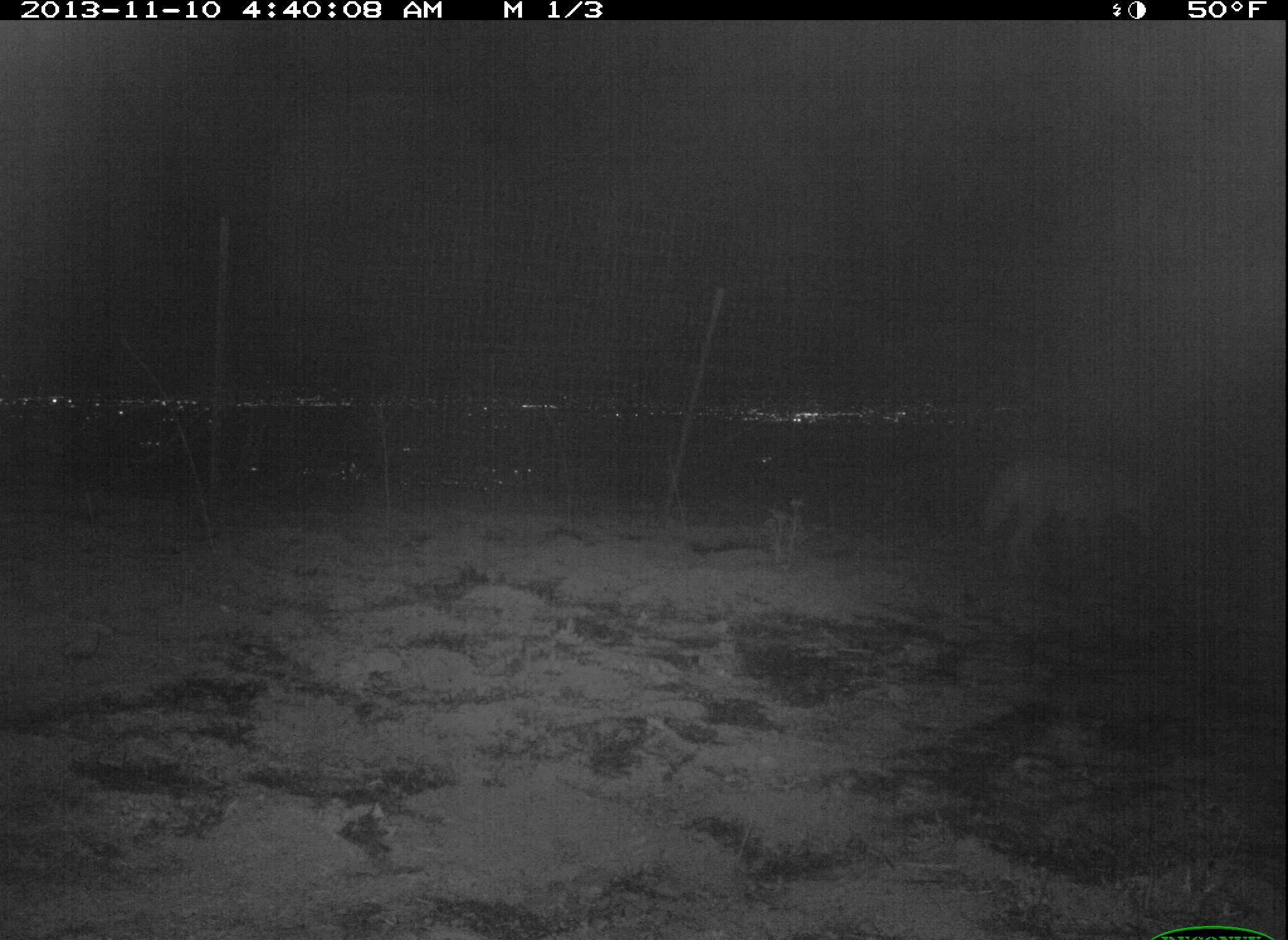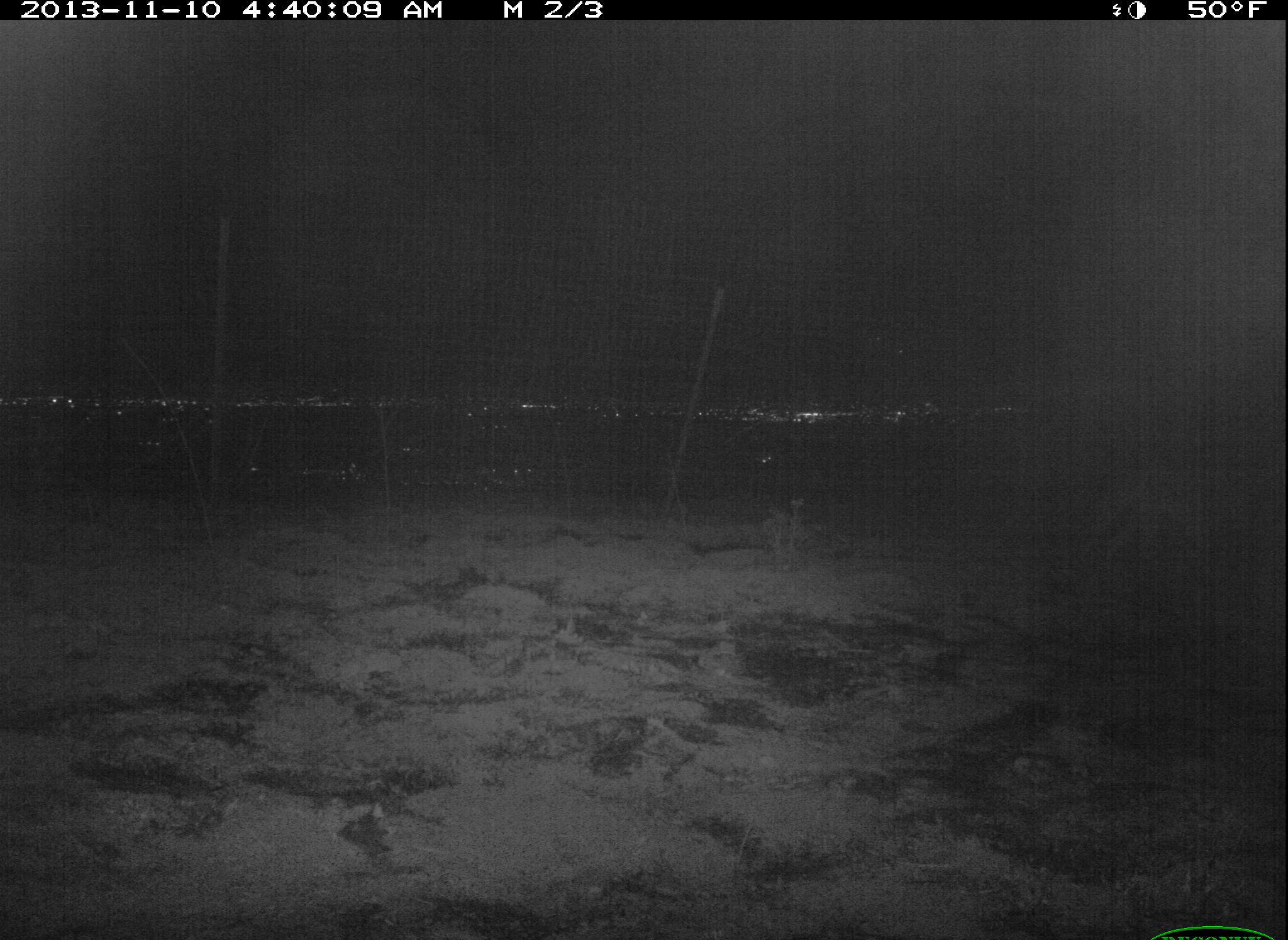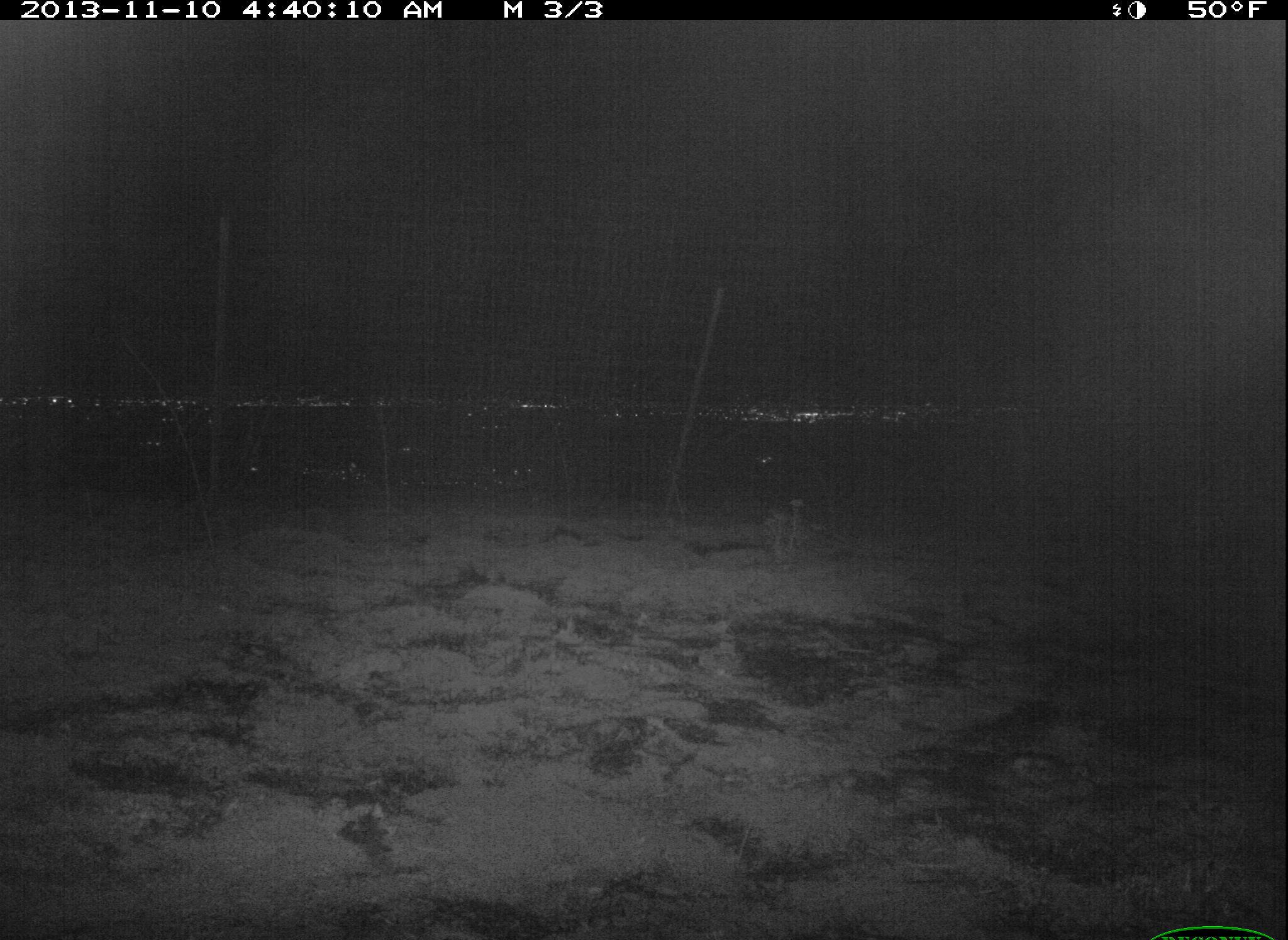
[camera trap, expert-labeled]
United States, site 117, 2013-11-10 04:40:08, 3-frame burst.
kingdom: Animalia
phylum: Chordata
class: Mammalia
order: Carnivora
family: Canidae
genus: Canis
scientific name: Canis latrans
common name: coyote